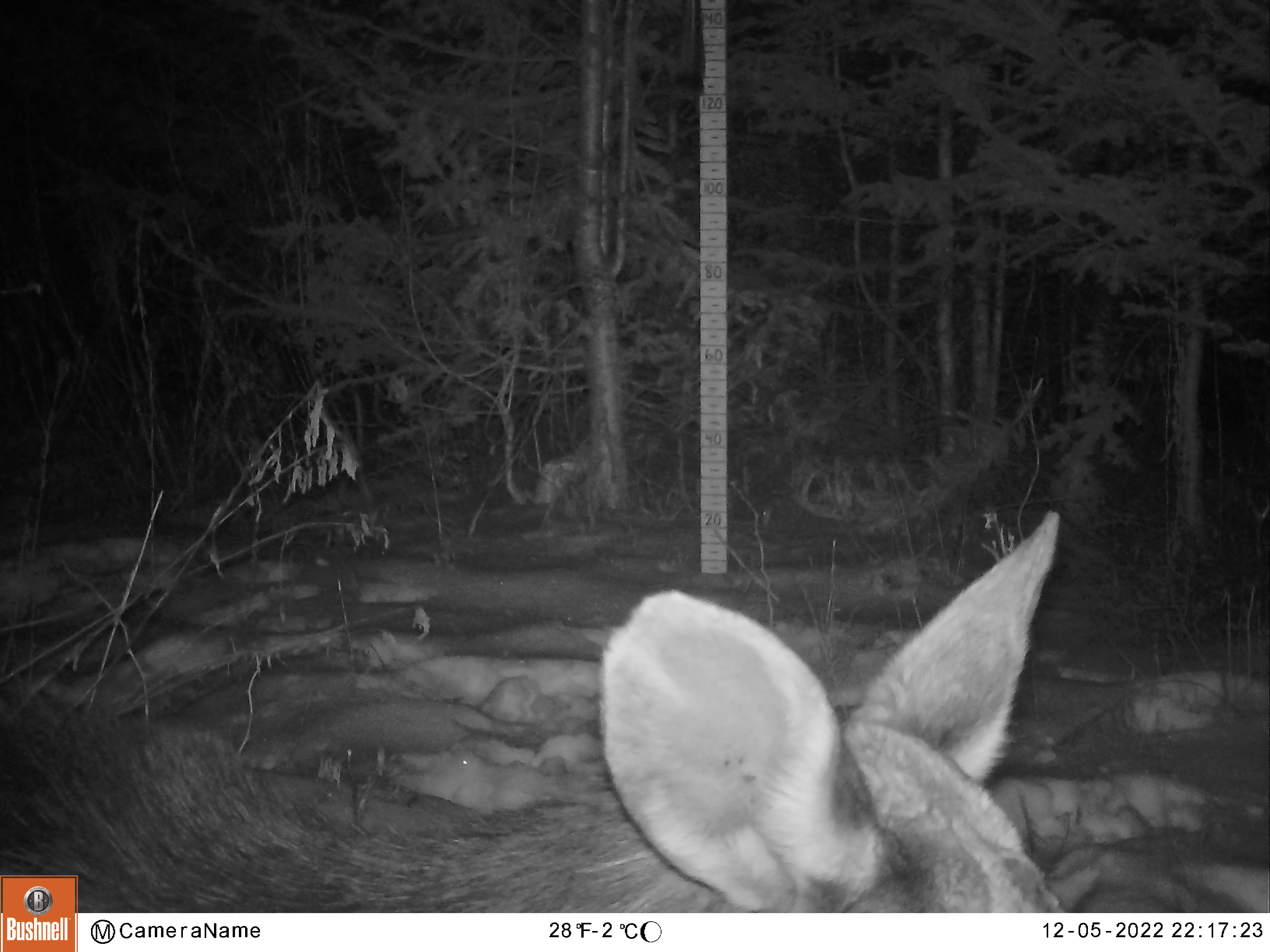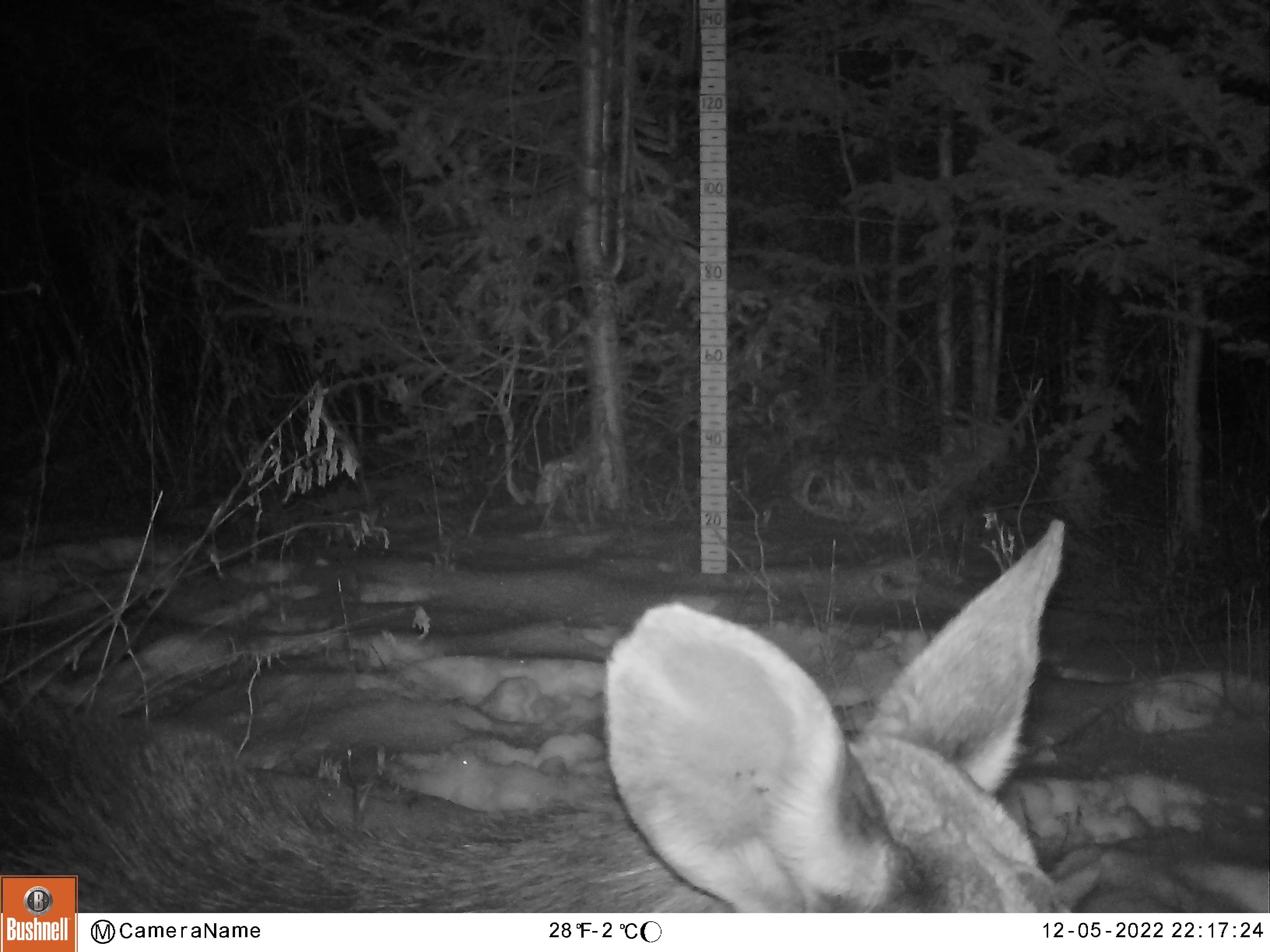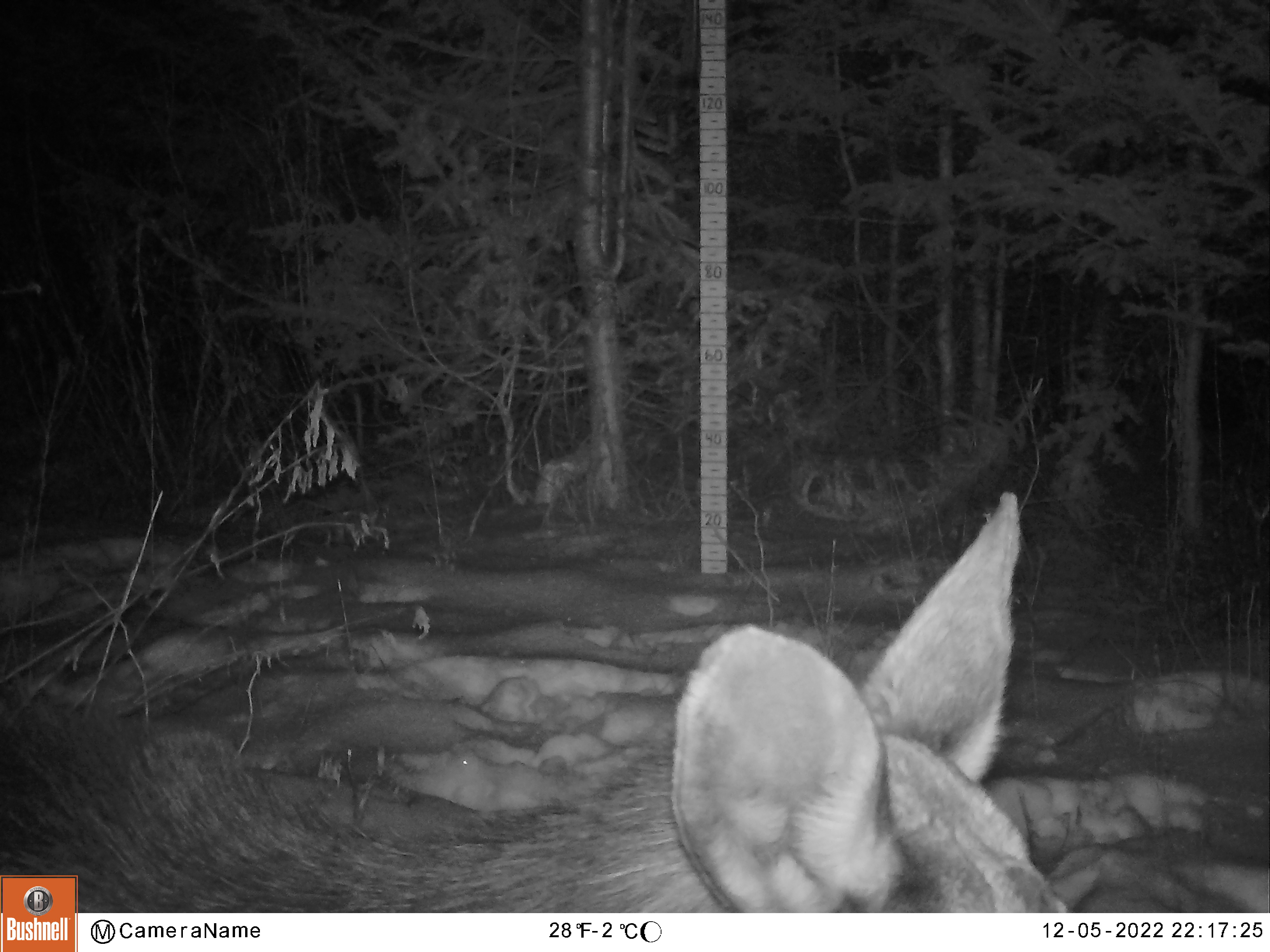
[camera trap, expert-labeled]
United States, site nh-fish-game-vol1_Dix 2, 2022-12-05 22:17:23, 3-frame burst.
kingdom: Animalia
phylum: Chordata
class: Mammalia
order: Artiodactyla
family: Cervidae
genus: Alces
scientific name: Alces alces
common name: moose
Moose (Alces alces).